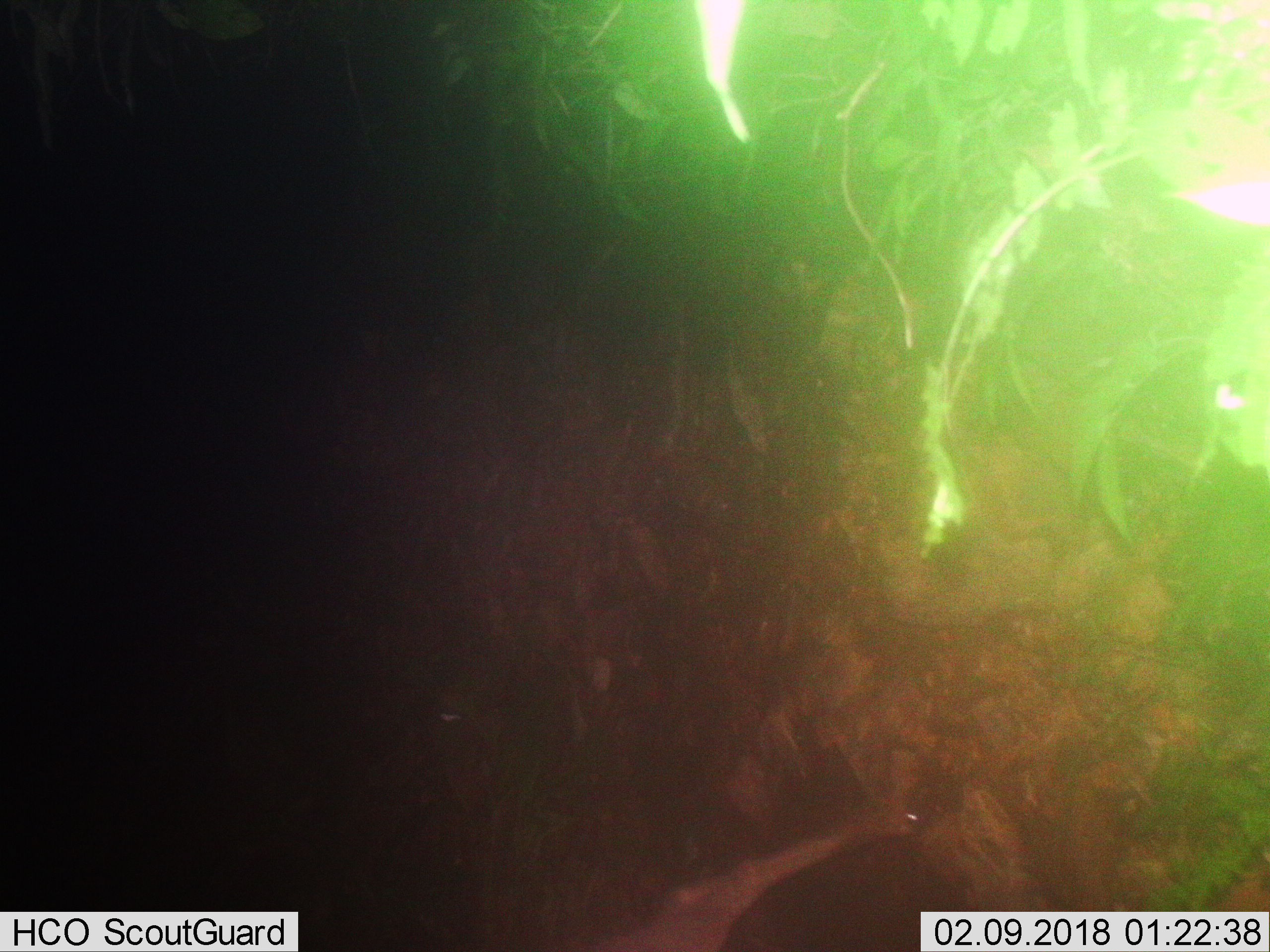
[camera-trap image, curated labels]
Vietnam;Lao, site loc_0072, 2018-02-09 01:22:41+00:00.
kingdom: Animalia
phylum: Chordata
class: Mammalia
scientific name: Laurasiatheria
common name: ungulate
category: unidentified ungulates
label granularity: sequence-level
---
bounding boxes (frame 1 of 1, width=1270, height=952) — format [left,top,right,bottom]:
unidentified ungulates: [573,803,920,952]